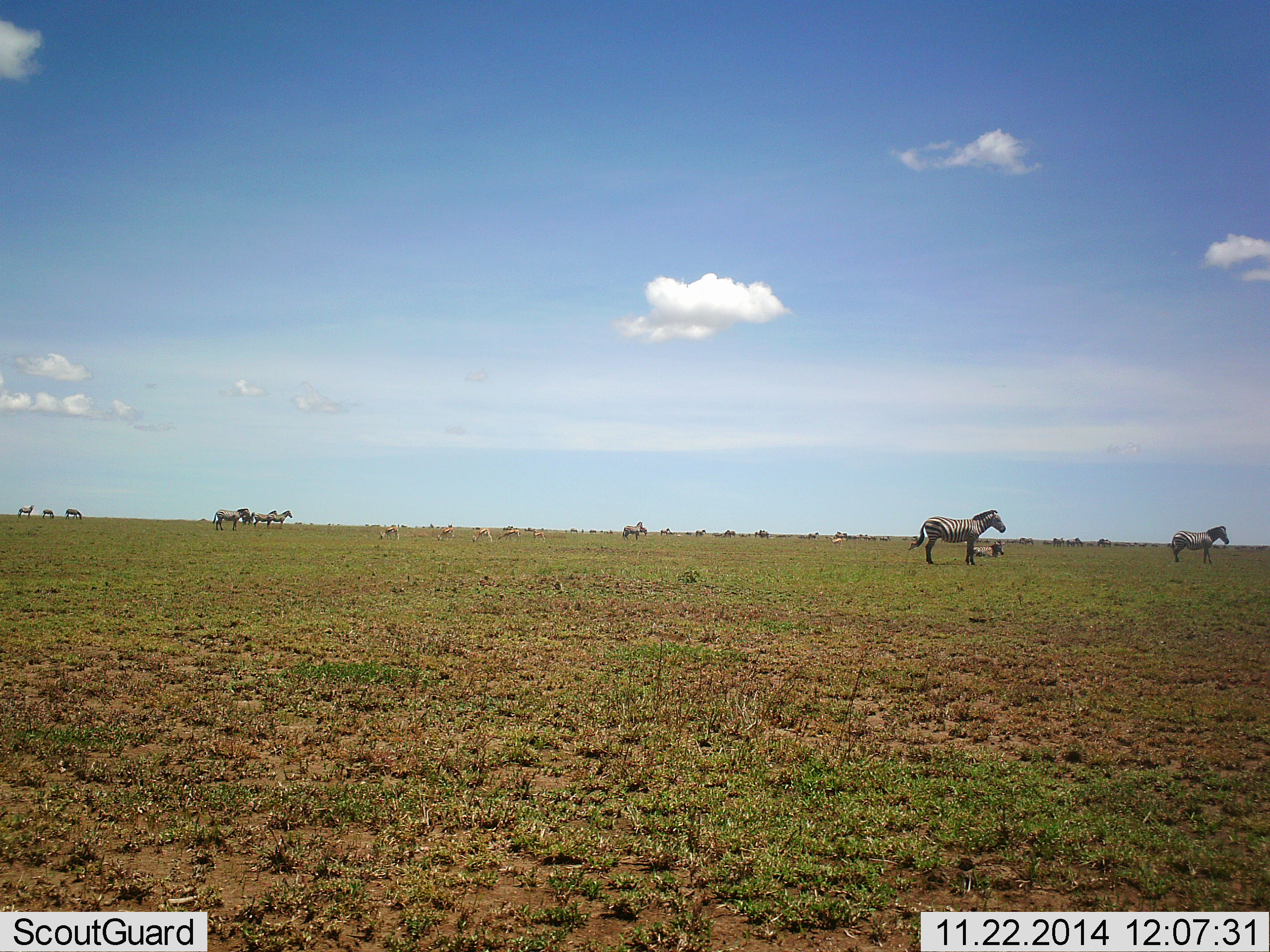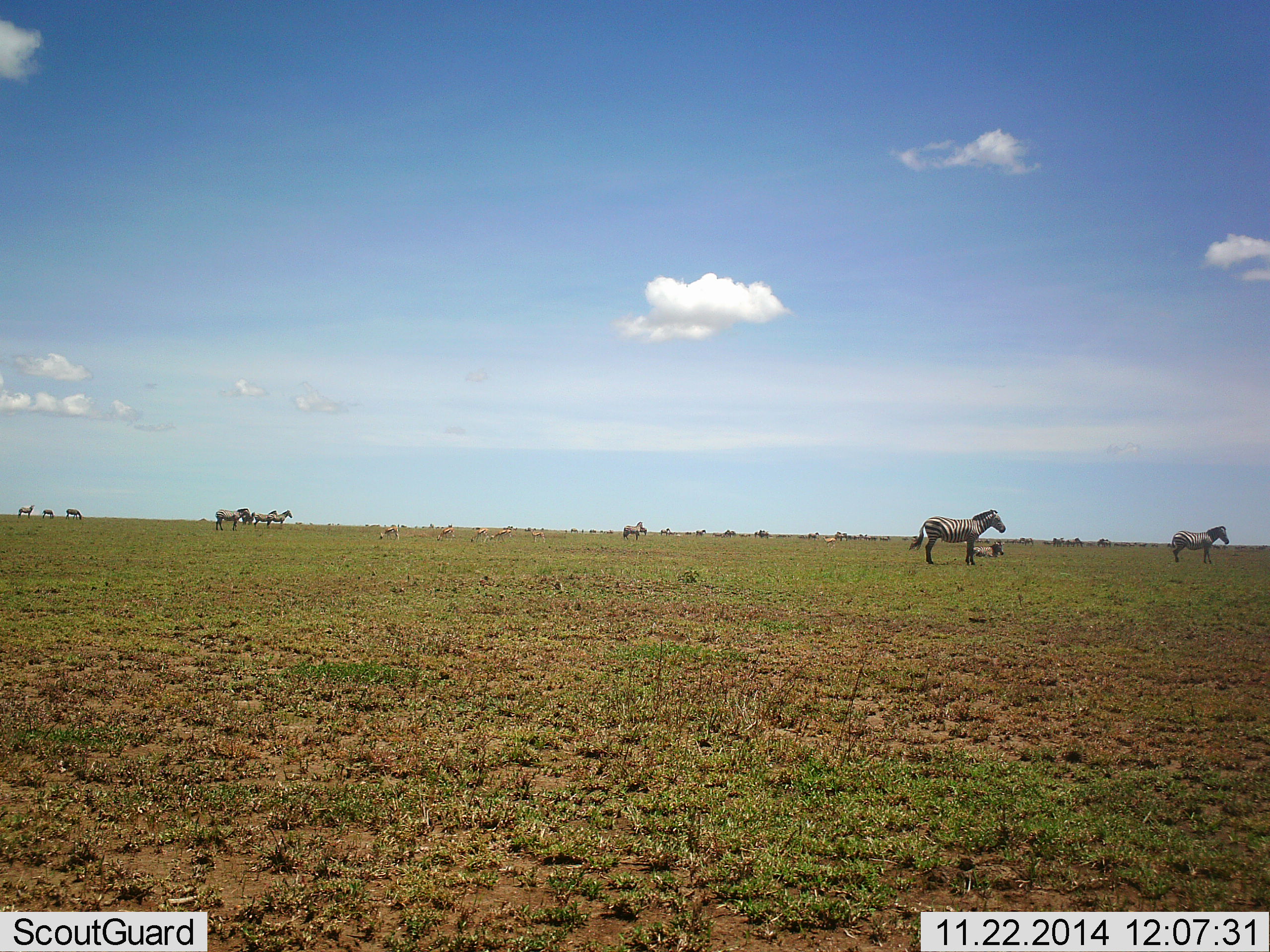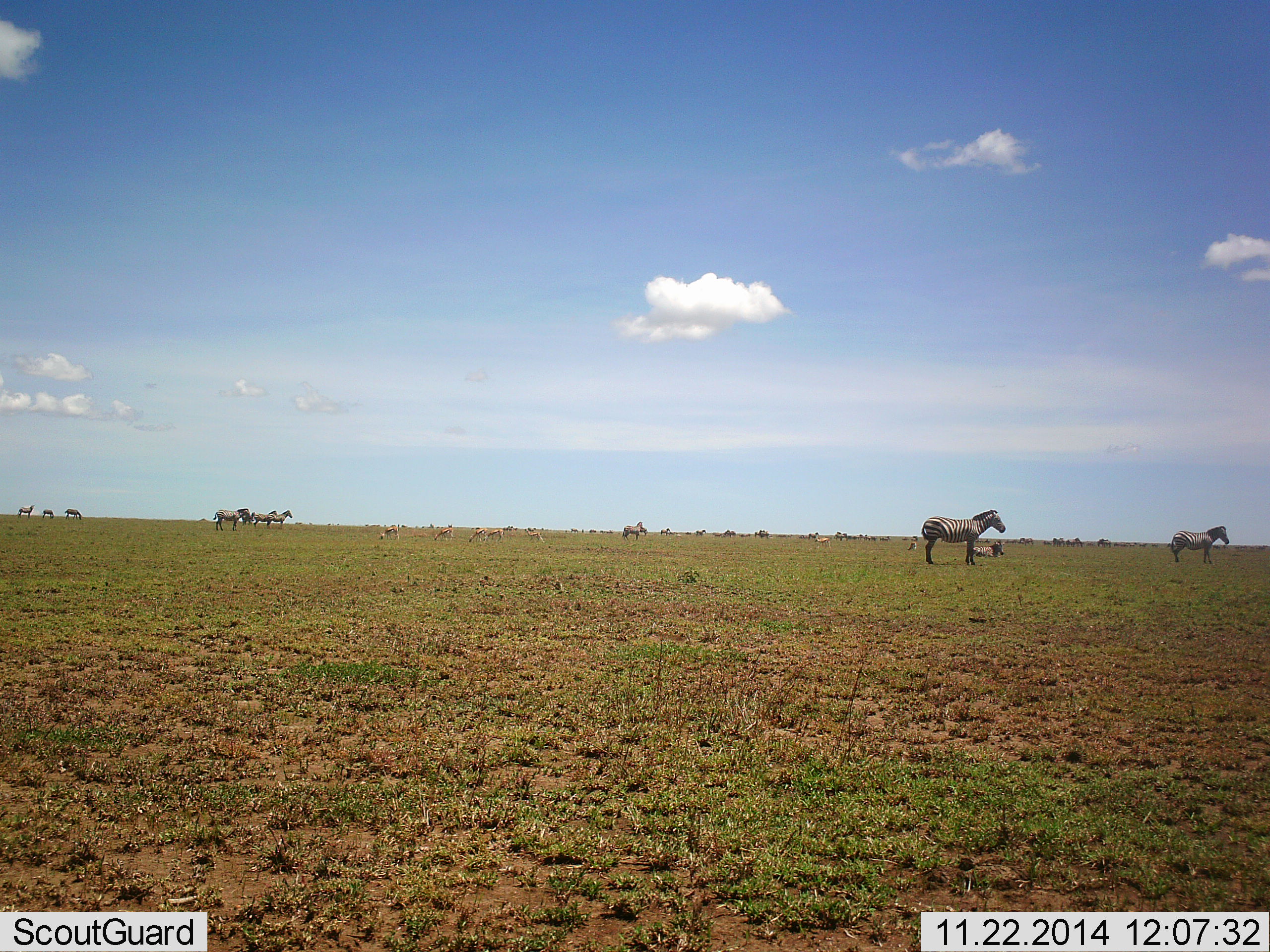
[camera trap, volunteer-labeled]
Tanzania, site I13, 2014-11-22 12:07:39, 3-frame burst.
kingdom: Animalia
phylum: Chordata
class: Mammalia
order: Perissodactyla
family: Equidae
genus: Equus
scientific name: Equus quagga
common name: plains zebra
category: zebra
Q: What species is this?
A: Zebra (plains zebra) (Equus quagga).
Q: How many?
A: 11-50.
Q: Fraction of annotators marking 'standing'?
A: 100%.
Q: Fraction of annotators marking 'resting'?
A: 36%.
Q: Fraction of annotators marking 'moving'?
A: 0%.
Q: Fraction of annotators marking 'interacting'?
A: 0%.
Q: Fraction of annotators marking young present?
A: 0%.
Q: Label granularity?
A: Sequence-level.